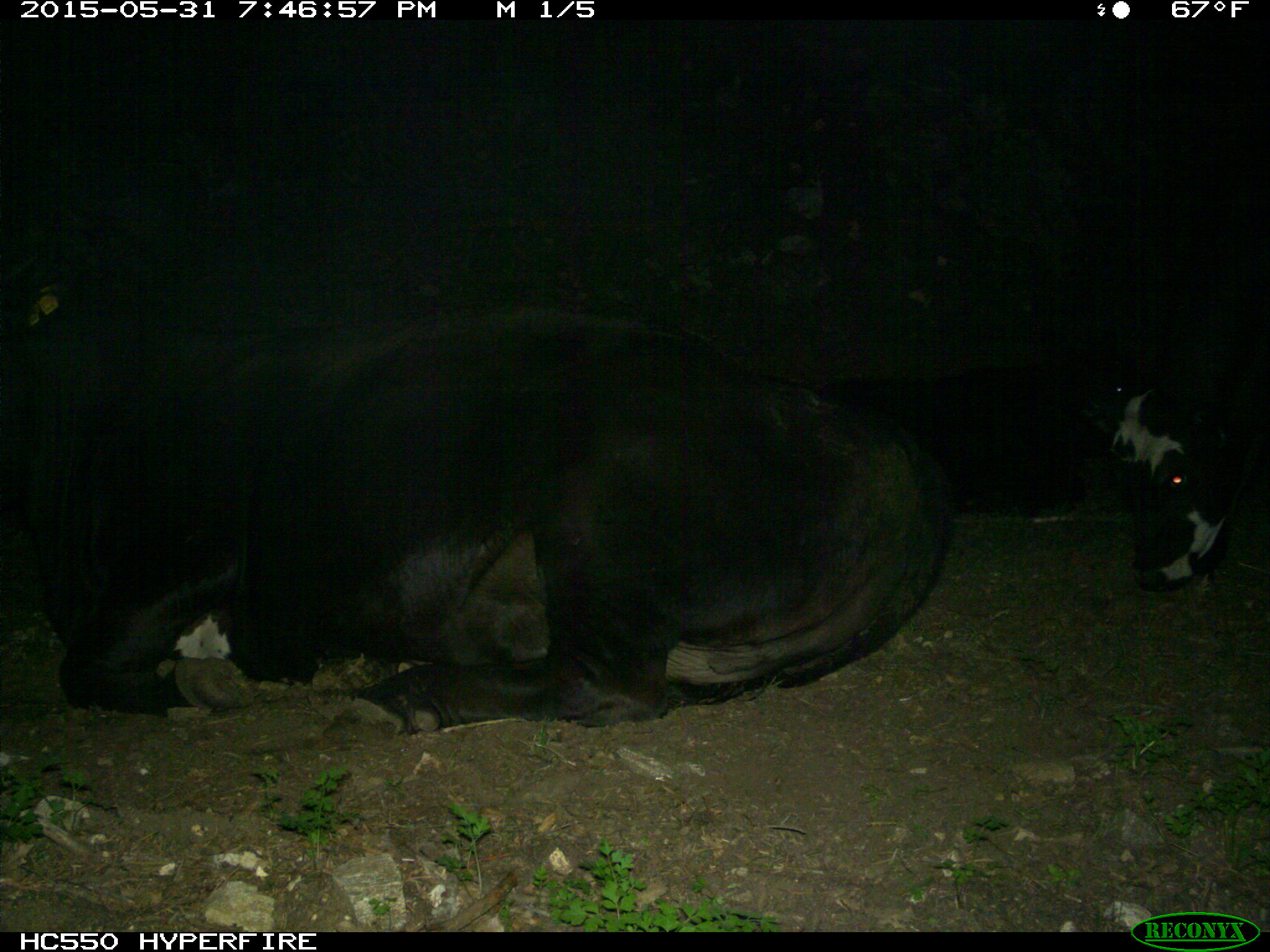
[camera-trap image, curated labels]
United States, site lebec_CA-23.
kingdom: Animalia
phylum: Chordata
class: Mammalia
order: Artiodactyla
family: Bovidae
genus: Bos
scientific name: Bos taurus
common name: domestic cow